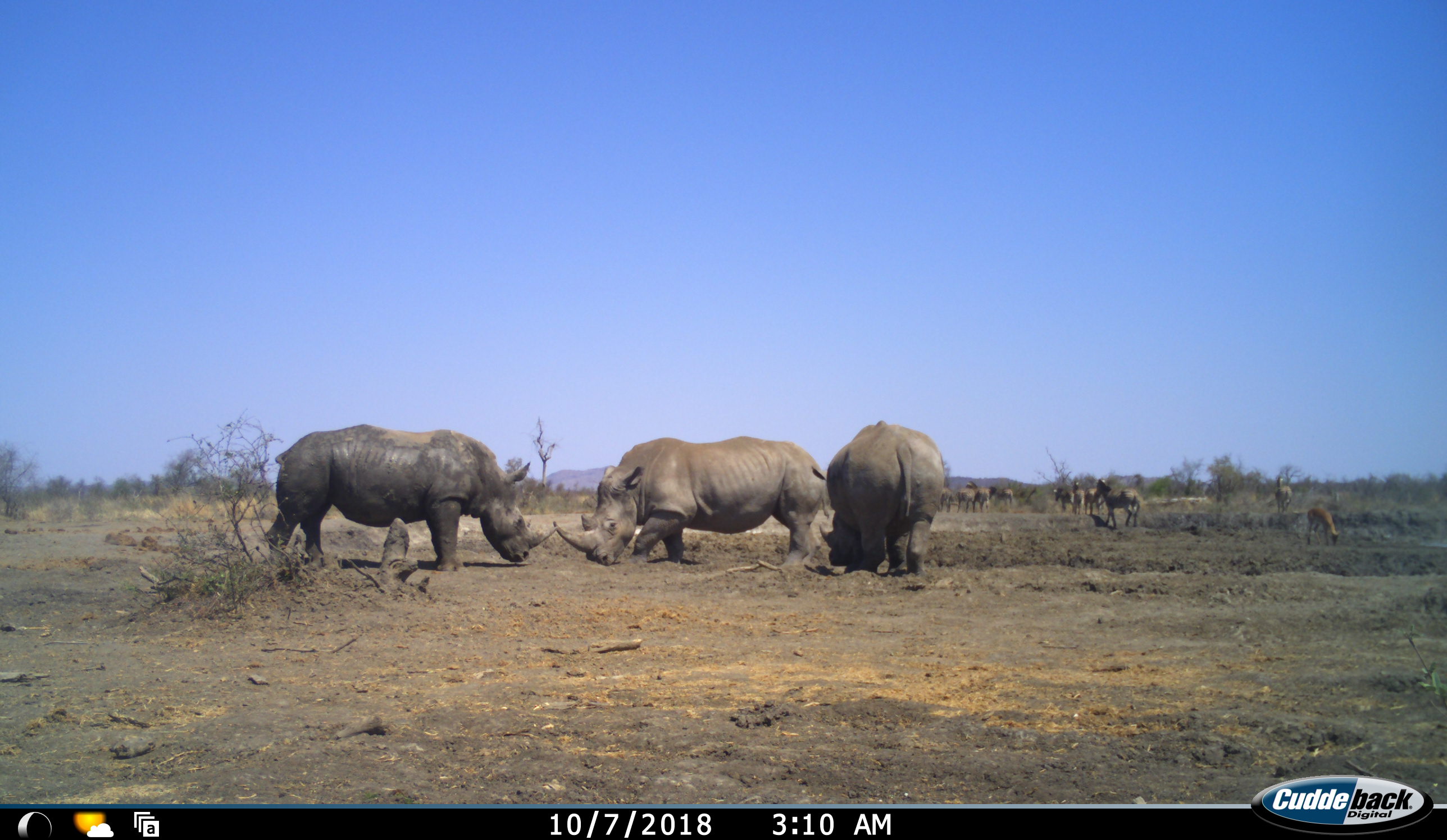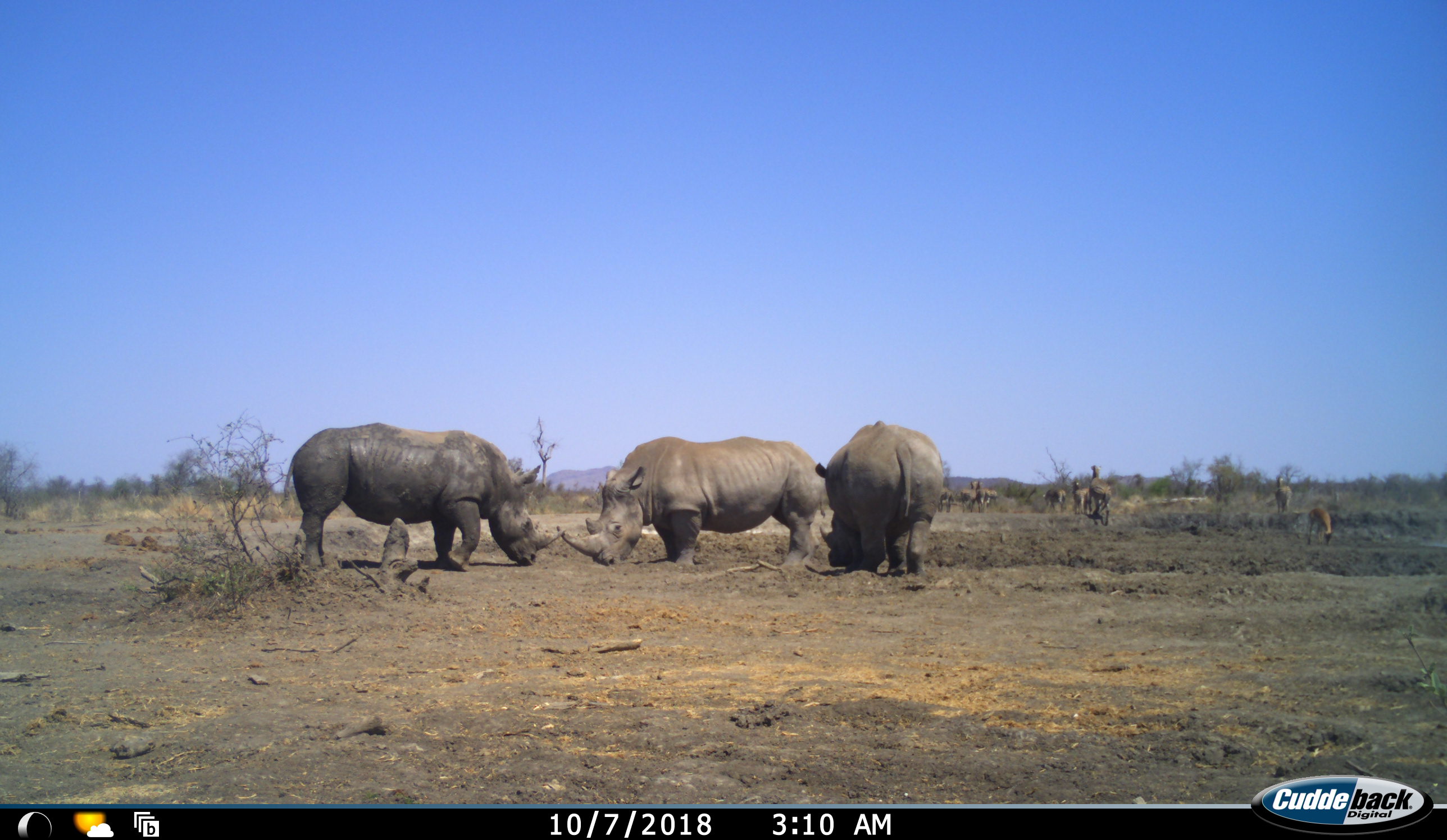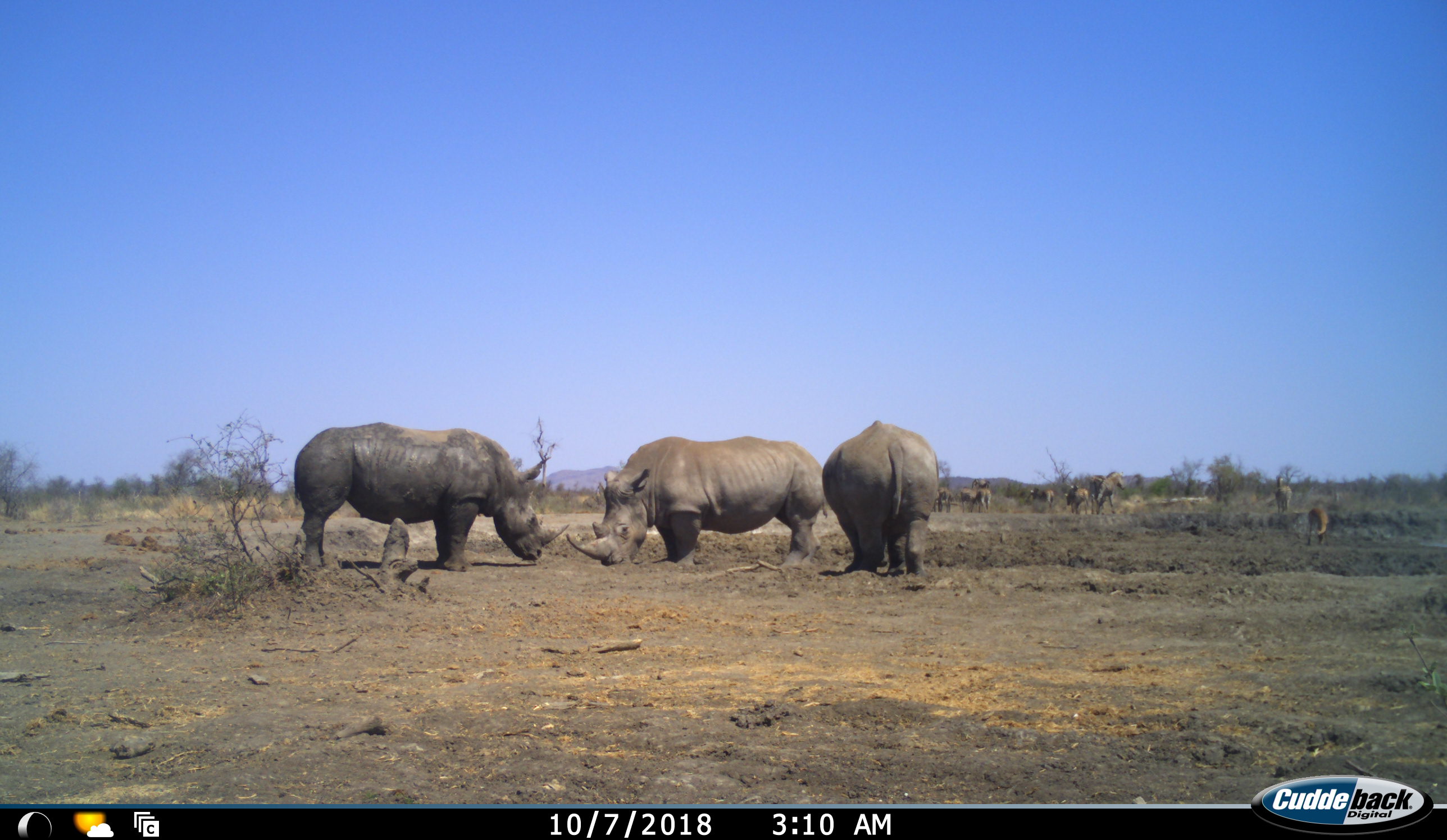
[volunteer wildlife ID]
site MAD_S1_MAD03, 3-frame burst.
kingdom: Animalia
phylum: Chordata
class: Mammalia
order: Perissodactyla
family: Rhinocerotidae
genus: Ceratotherium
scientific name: Ceratotherium simum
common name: white rhinoceros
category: rhinoceroswhite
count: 3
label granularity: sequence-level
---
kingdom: Animalia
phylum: Chordata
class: Mammalia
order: Perissodactyla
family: Equidae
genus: Equus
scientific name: Equus quagga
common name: plains zebra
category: zebraplains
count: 10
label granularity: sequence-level